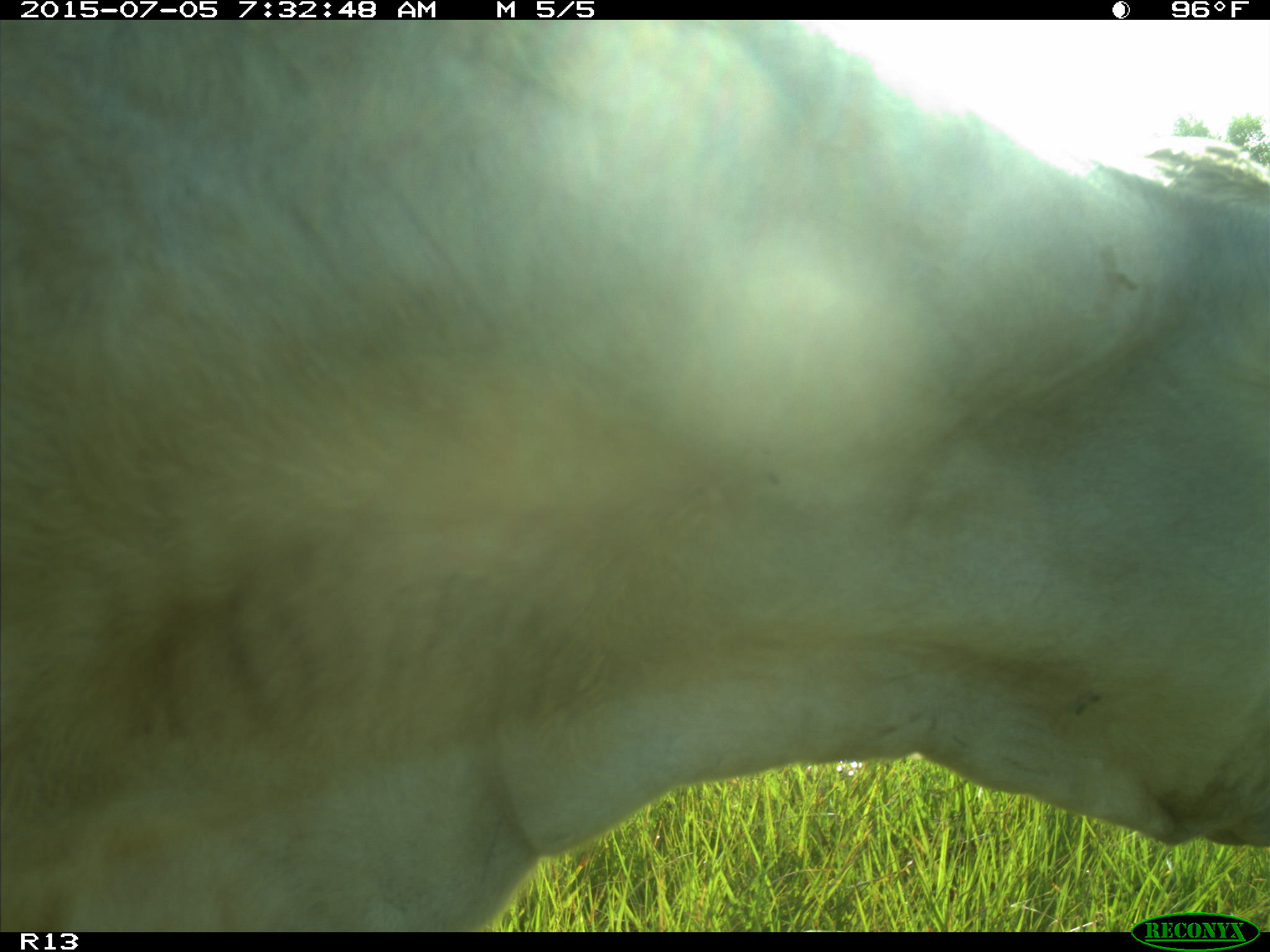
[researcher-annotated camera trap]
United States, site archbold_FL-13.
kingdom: Animalia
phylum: Chordata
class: Mammalia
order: Artiodactyla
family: Bovidae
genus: Bos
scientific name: Bos taurus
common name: domestic cow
Bos taurus (domestic cow).